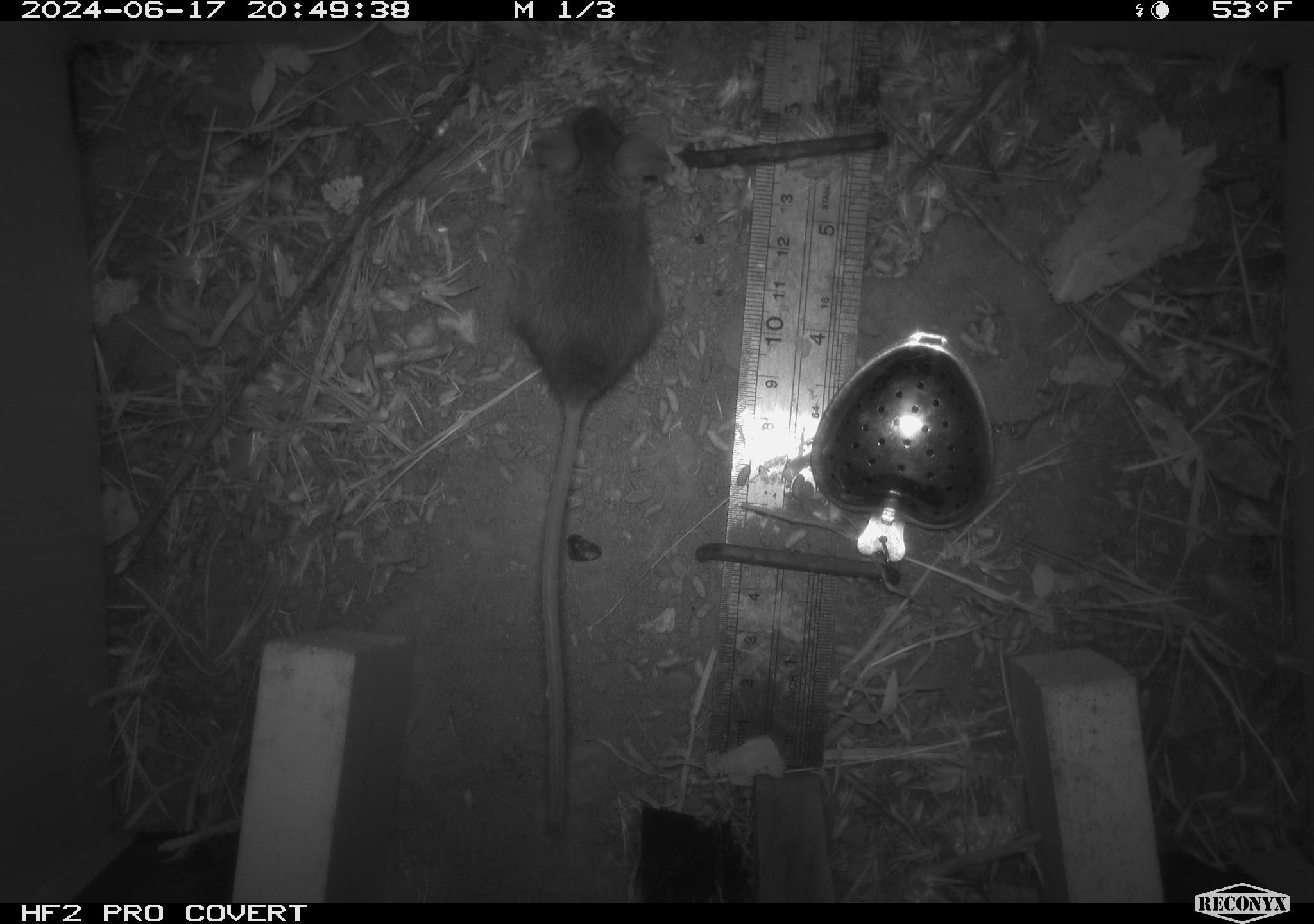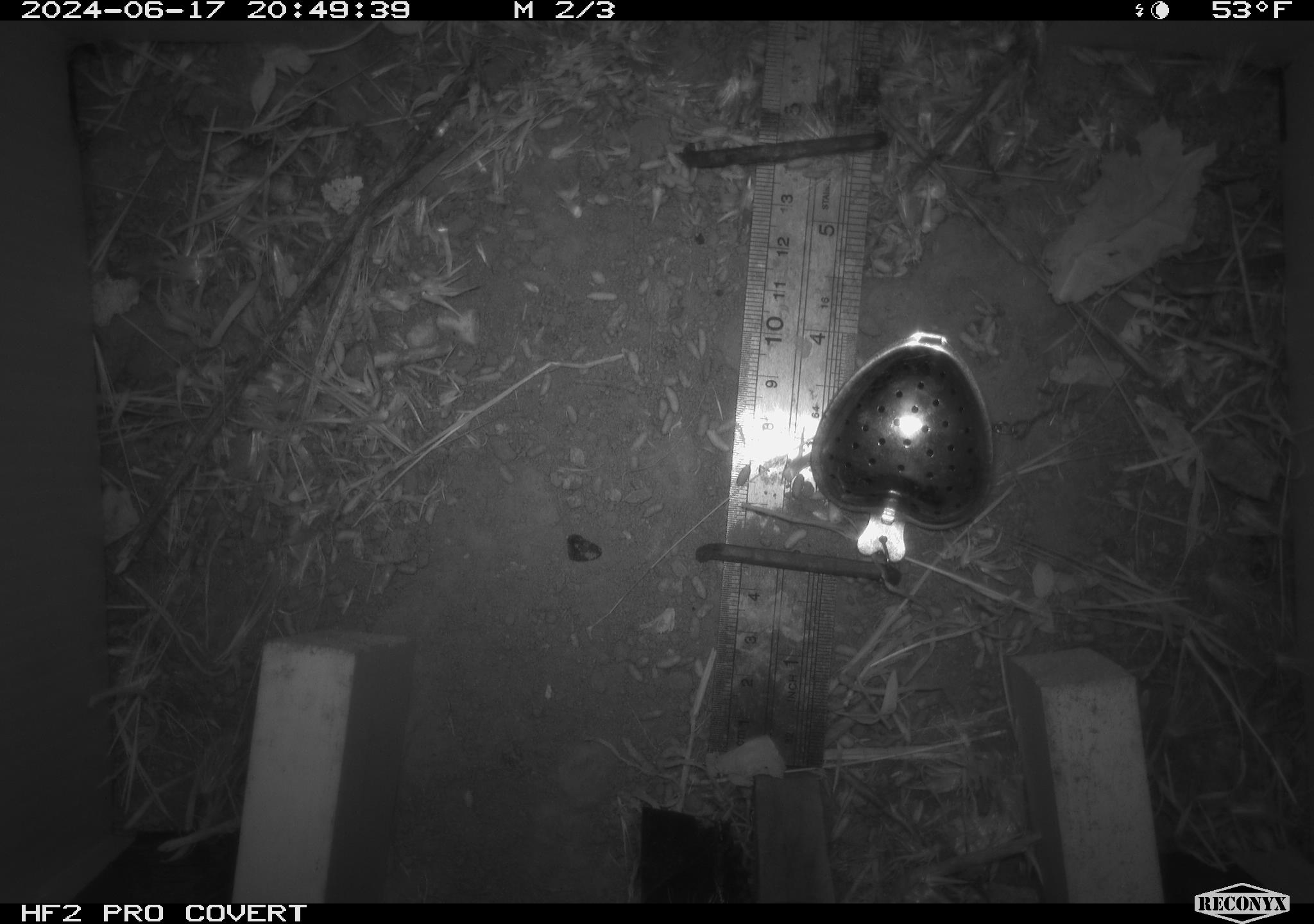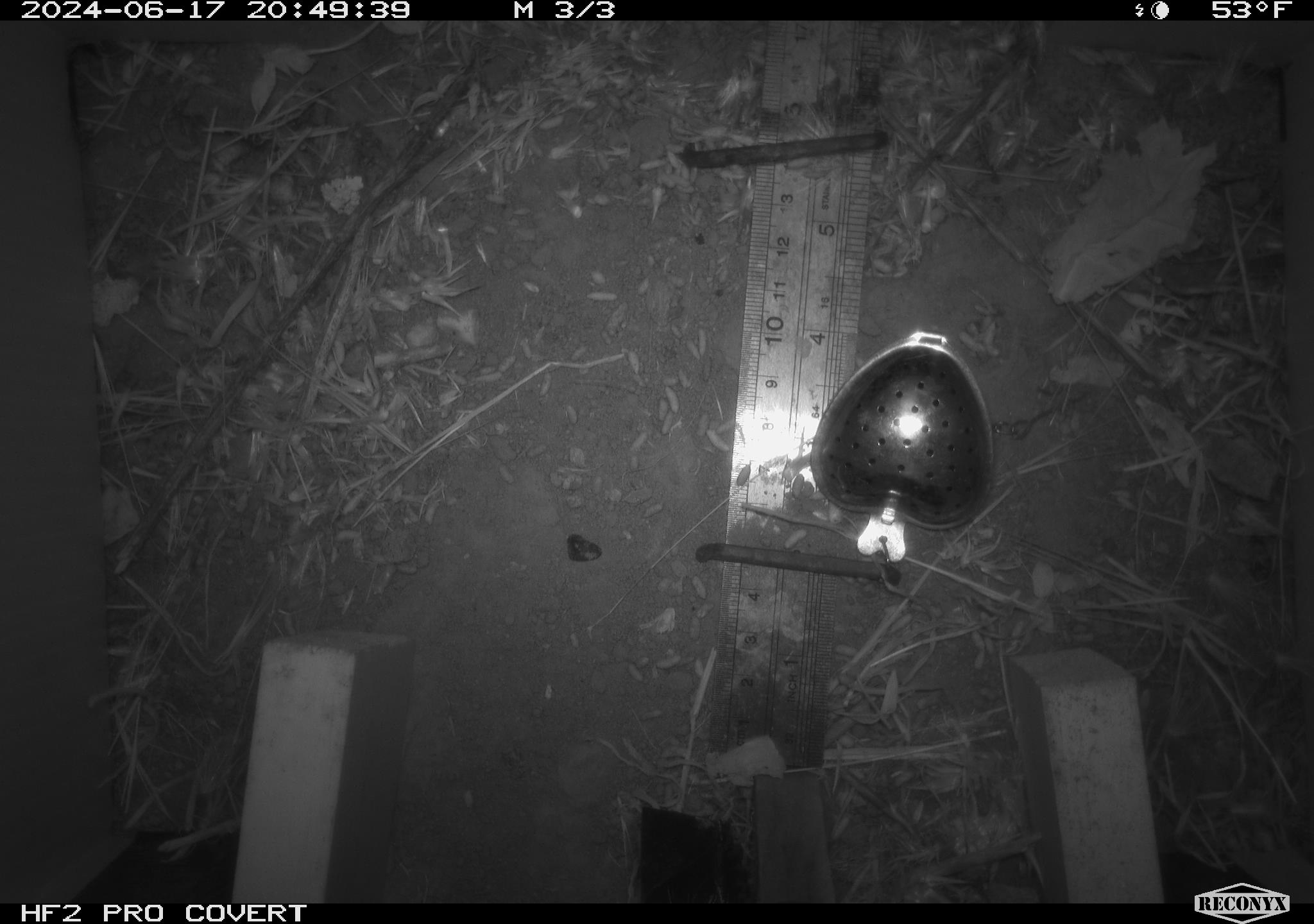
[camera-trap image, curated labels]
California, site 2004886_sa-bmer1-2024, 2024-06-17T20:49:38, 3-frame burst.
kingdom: Animalia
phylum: Chordata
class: Mammalia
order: Rodentia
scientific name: Rodentia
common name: mouse species